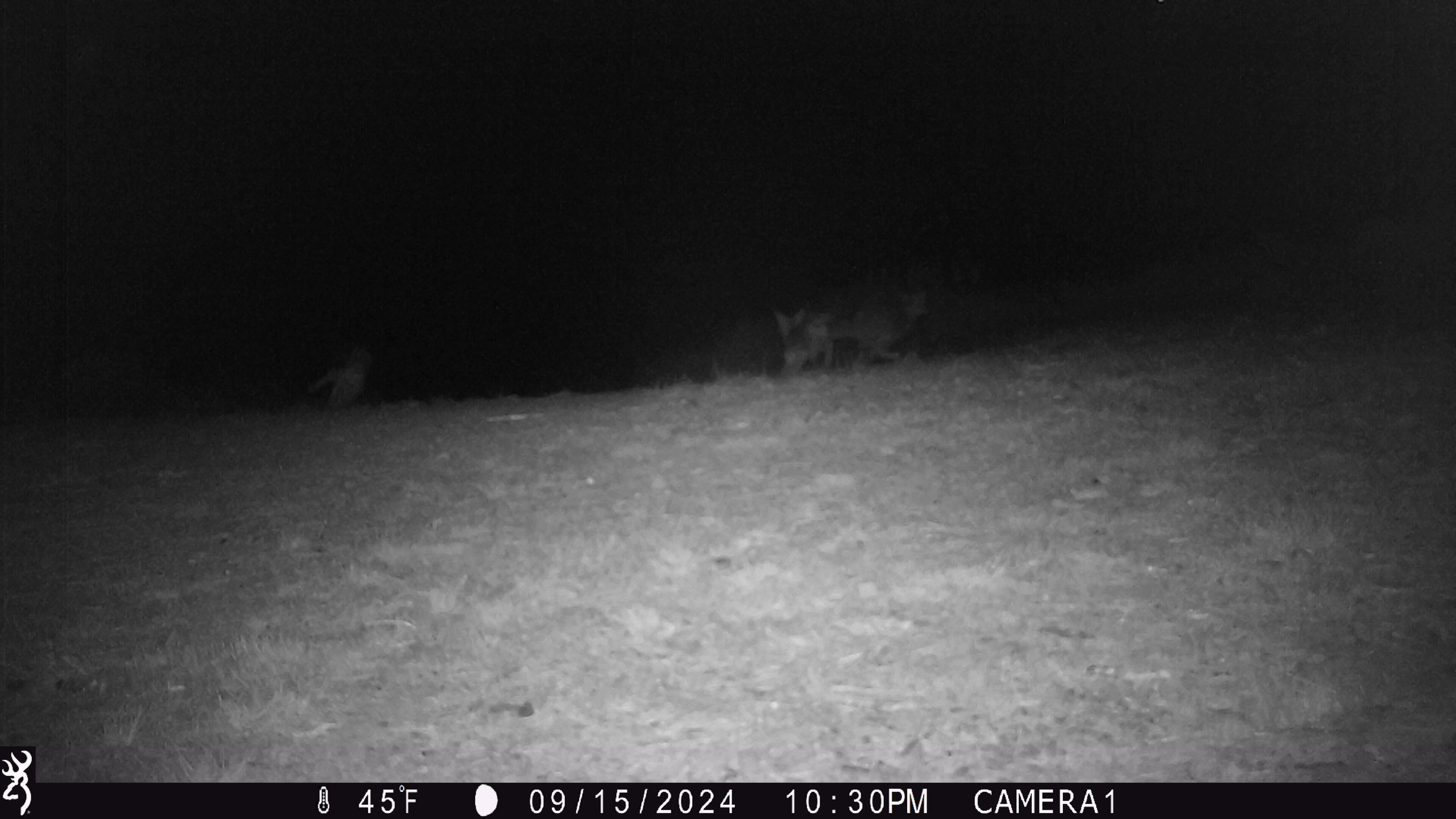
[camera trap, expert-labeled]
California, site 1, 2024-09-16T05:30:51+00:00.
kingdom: Animalia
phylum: Chordata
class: Mammalia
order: Carnivora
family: Canidae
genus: Urocyon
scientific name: Urocyon cinereoargenteus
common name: gray fox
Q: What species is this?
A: Gray fox (Urocyon cinereoargenteus).